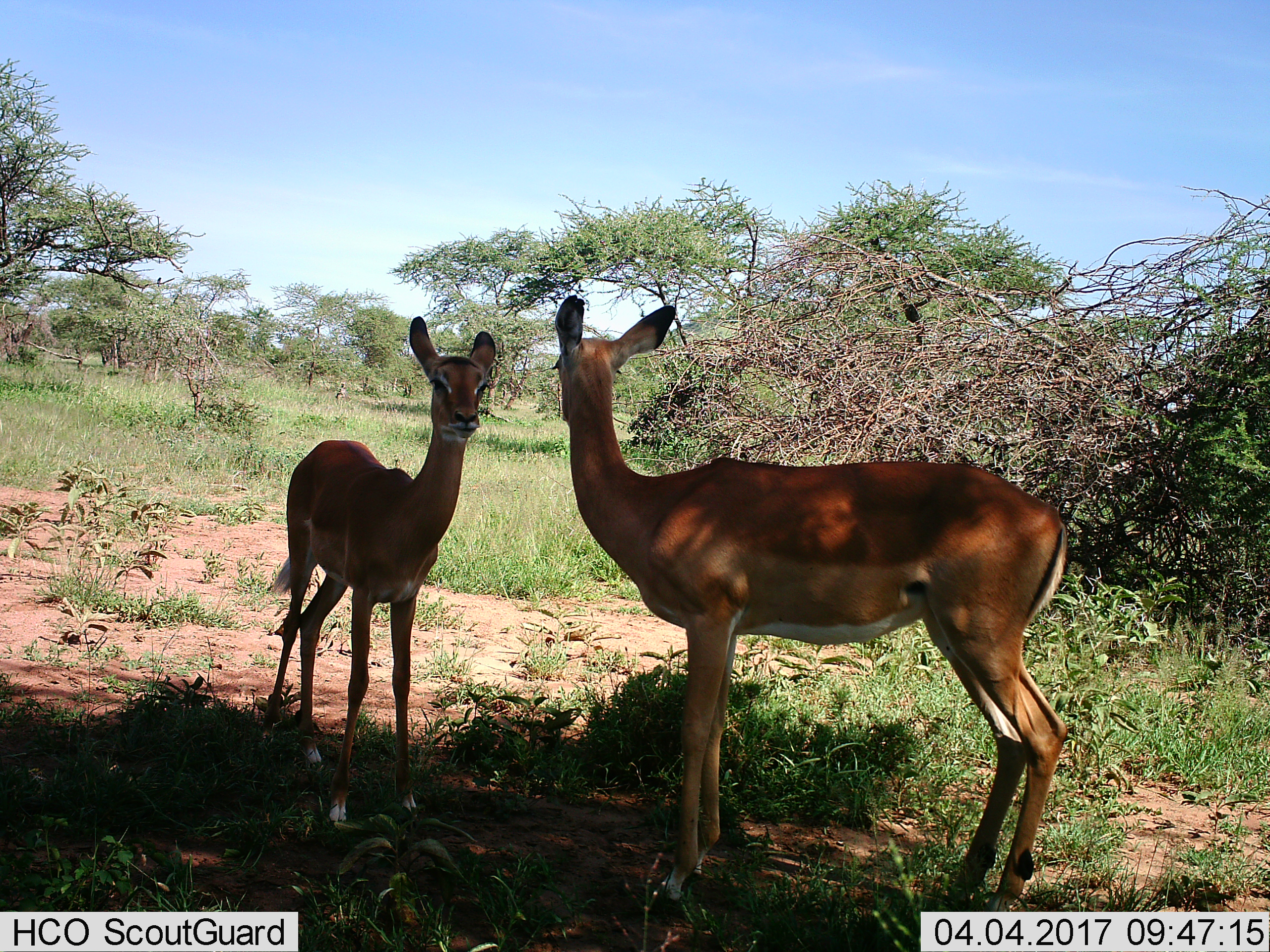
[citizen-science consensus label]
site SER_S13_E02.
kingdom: Animalia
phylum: Chordata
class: Mammalia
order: Artiodactyla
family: Bovidae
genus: Aepyceros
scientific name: Aepyceros melampus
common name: impala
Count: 2.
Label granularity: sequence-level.